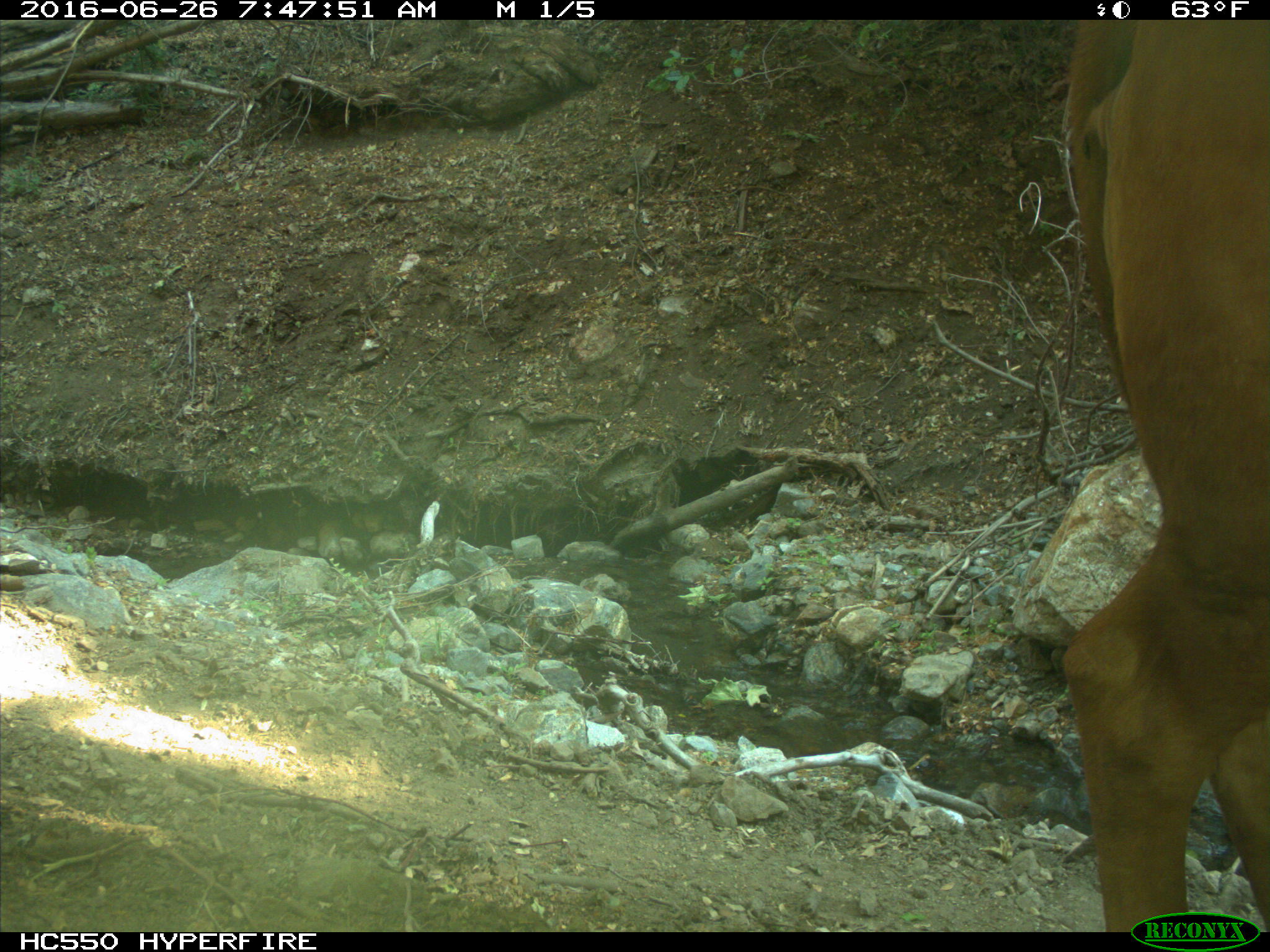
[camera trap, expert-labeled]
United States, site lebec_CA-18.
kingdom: Animalia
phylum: Chordata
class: Mammalia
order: Artiodactyla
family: Bovidae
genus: Bos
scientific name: Bos taurus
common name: domestic cow